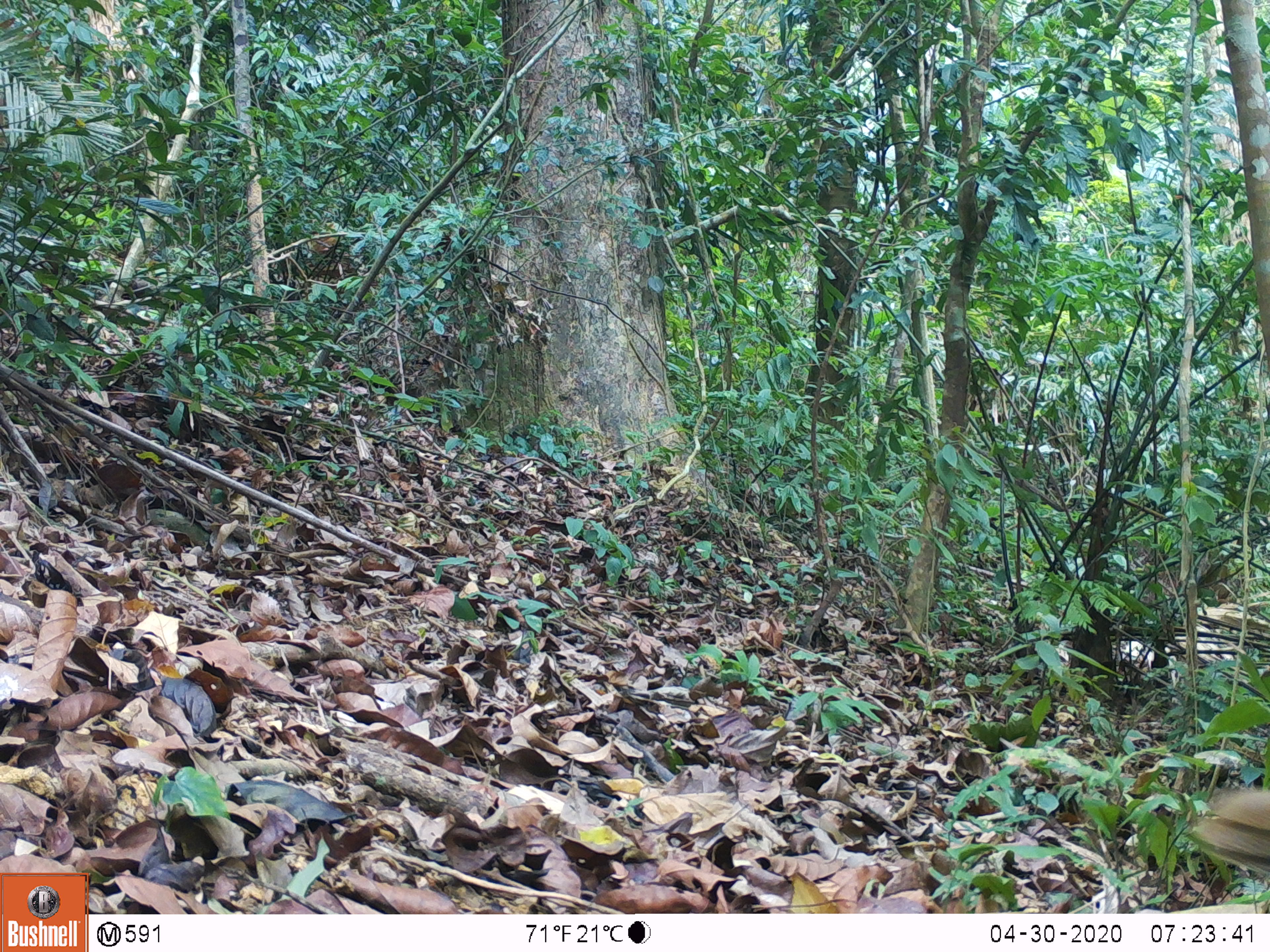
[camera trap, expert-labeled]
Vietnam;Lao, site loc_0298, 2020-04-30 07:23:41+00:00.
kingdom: Animalia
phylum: Chordata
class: Aves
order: Galliformes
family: Phasianidae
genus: Lophura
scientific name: Lophura nycthemera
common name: silver pheasant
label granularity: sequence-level